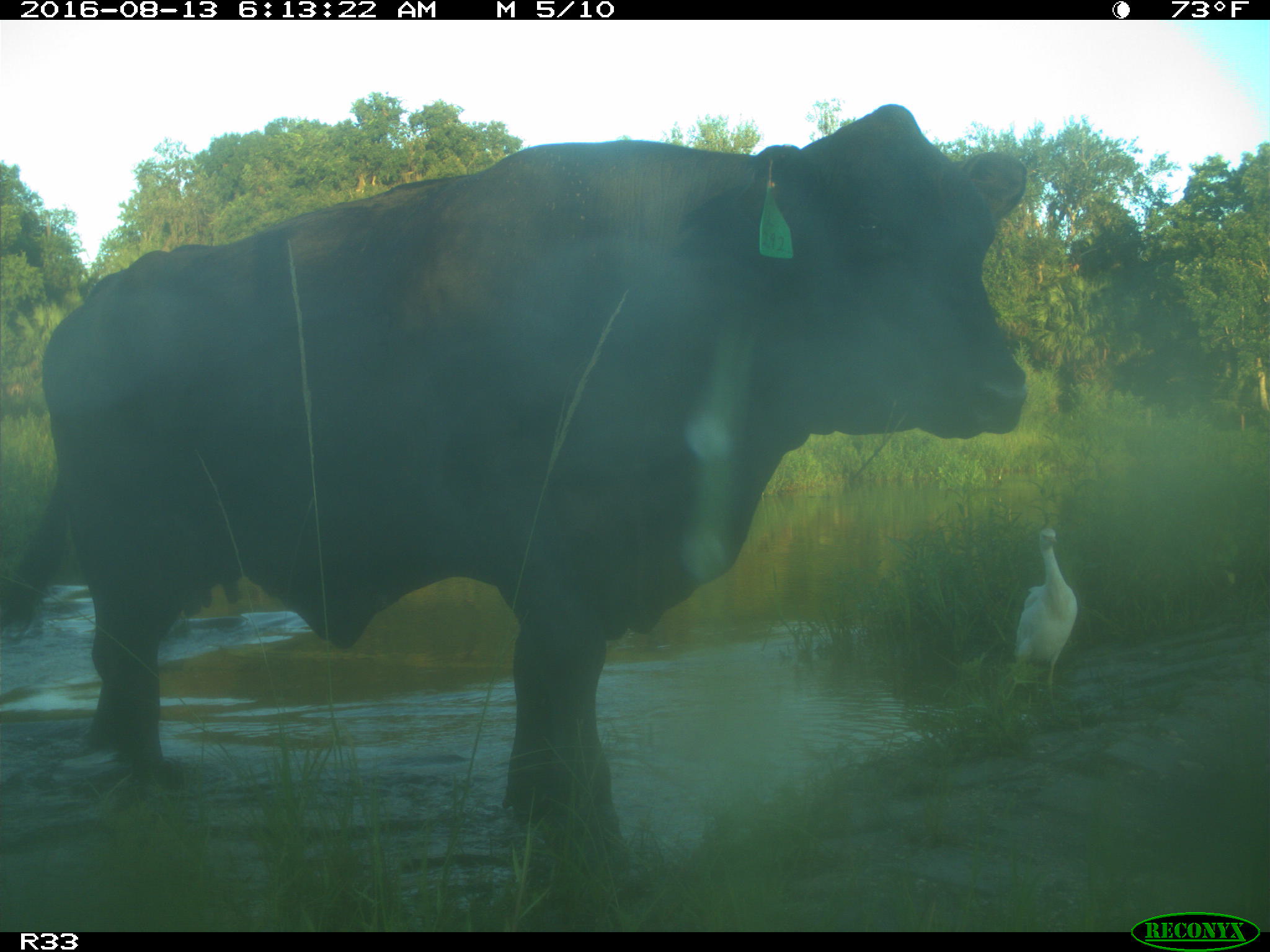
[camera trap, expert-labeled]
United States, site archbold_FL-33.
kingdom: Animalia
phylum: Chordata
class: Mammalia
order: Artiodactyla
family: Bovidae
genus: Bos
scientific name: Bos taurus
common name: domestic cow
Bos taurus (domestic cow).